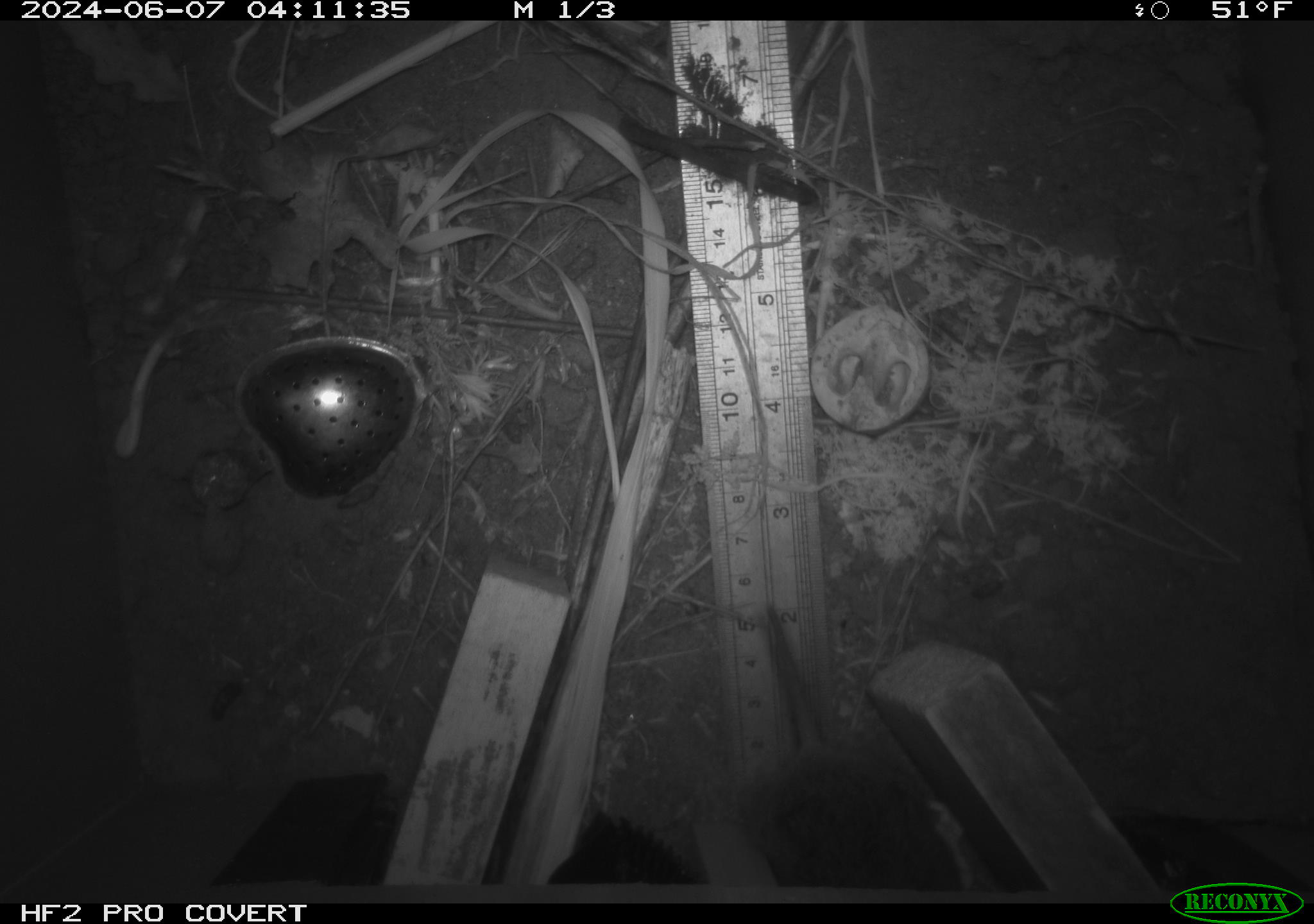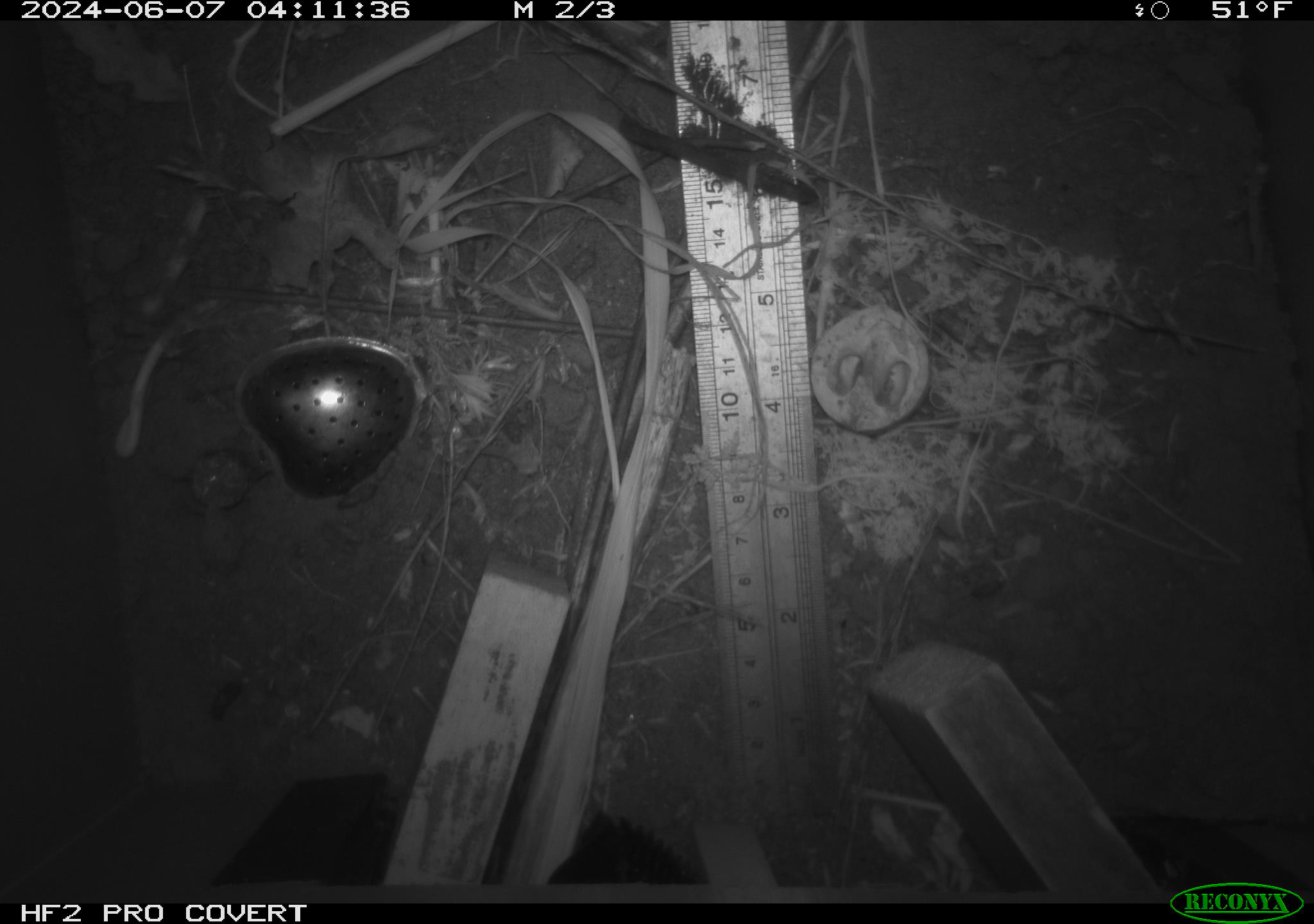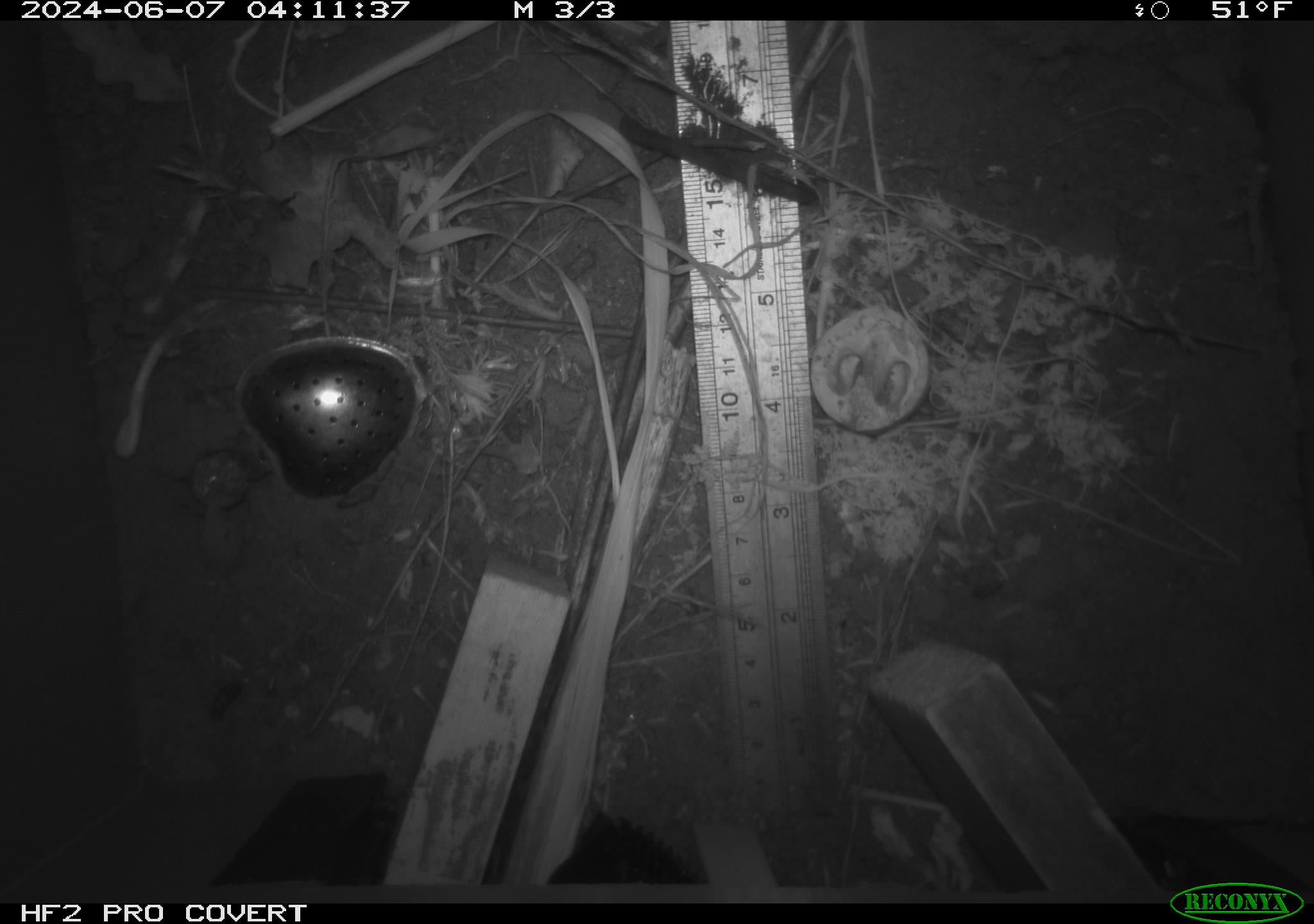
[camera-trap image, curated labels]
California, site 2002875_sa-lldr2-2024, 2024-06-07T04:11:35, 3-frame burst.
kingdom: Animalia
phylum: Chordata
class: Mammalia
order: Rodentia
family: Cricetidae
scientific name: Arvicolinae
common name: voles, lemmings, and muskrats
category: arvicolinae subfamily